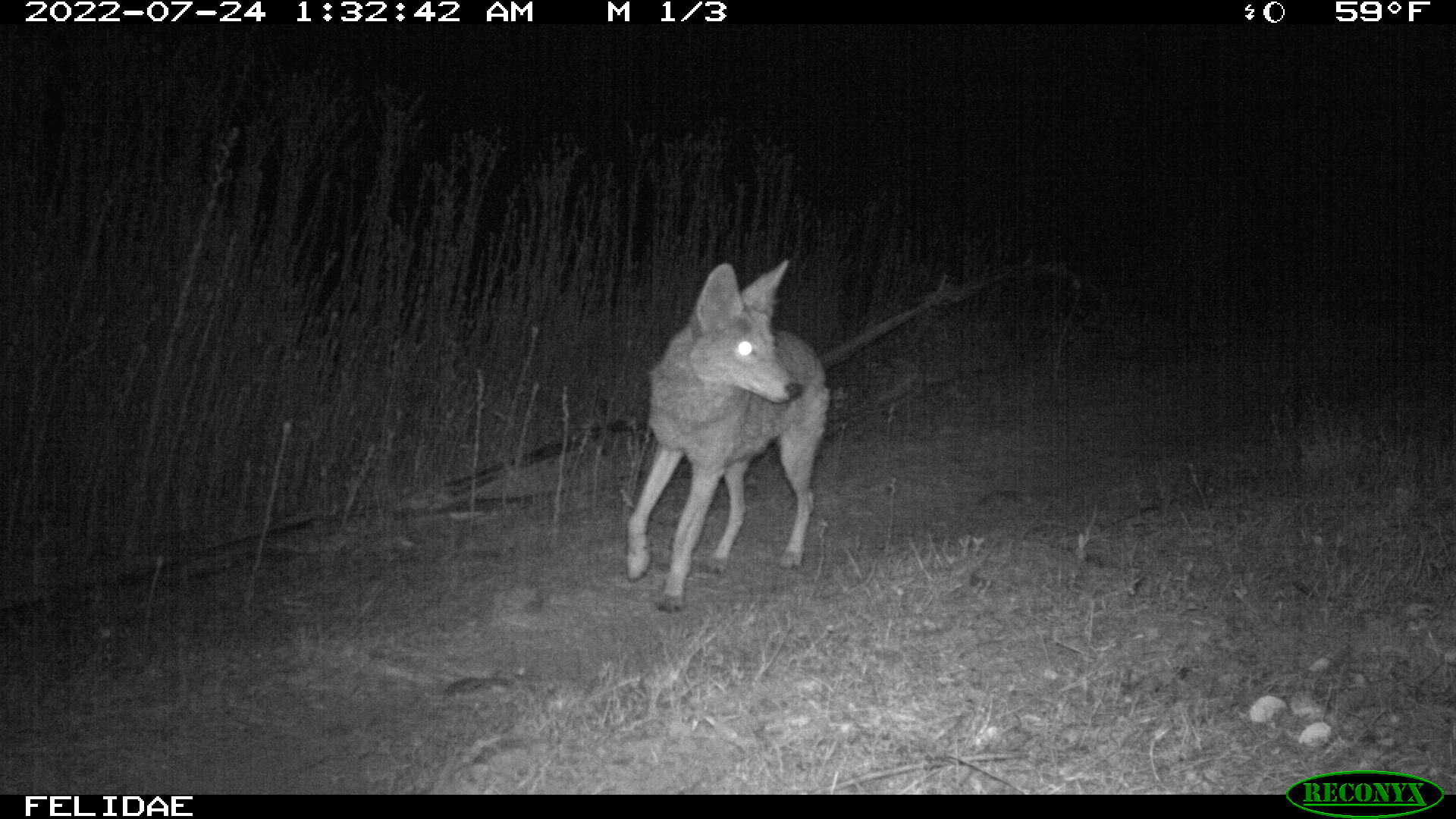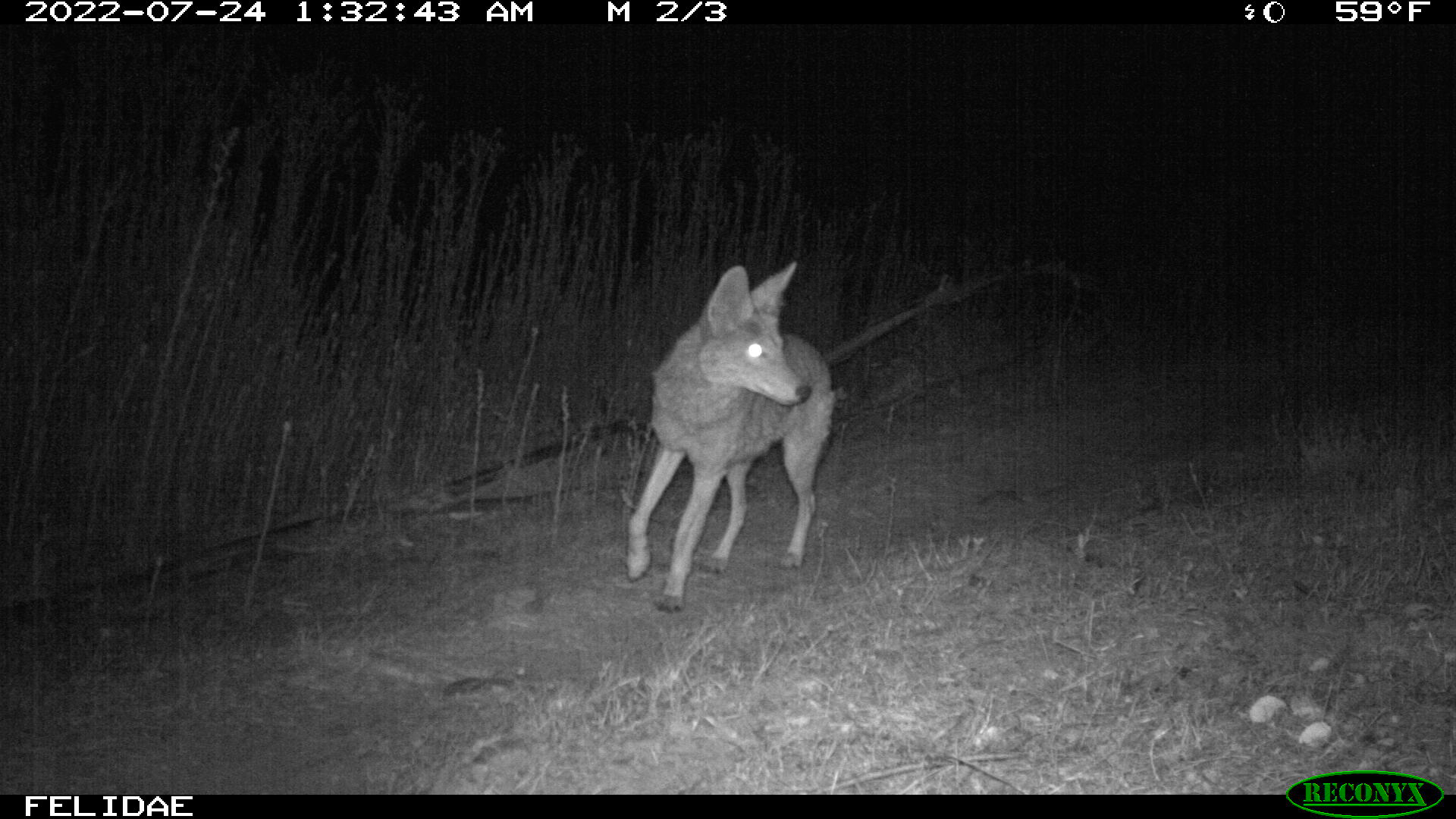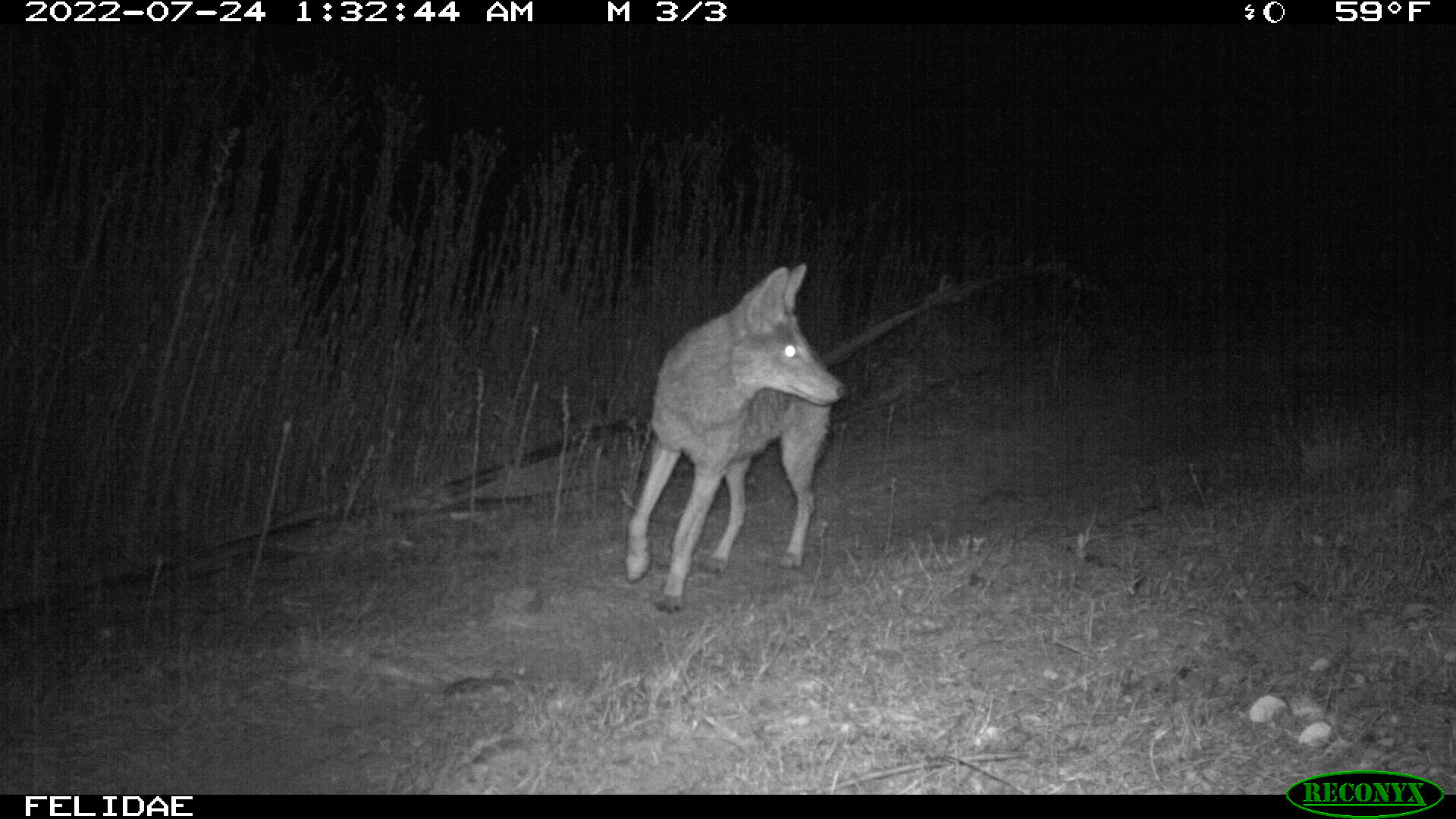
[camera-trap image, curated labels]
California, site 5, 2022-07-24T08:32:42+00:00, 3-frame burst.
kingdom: Animalia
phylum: Chordata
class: Mammalia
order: Carnivora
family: Canidae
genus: Canis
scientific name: Canis latrans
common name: coyote